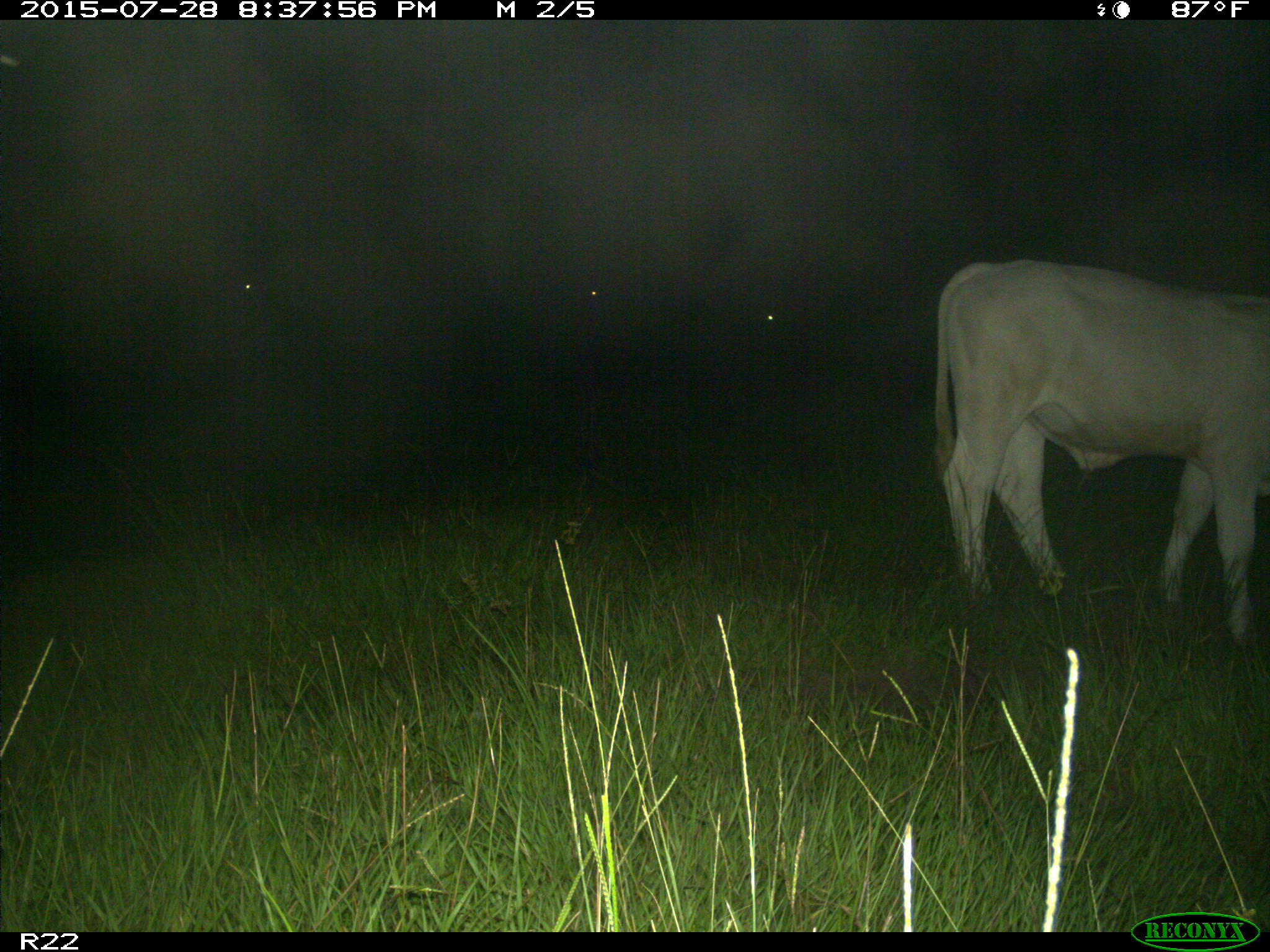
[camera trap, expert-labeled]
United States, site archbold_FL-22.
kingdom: Animalia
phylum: Chordata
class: Mammalia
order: Artiodactyla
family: Bovidae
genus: Bos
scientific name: Bos taurus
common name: domestic cow